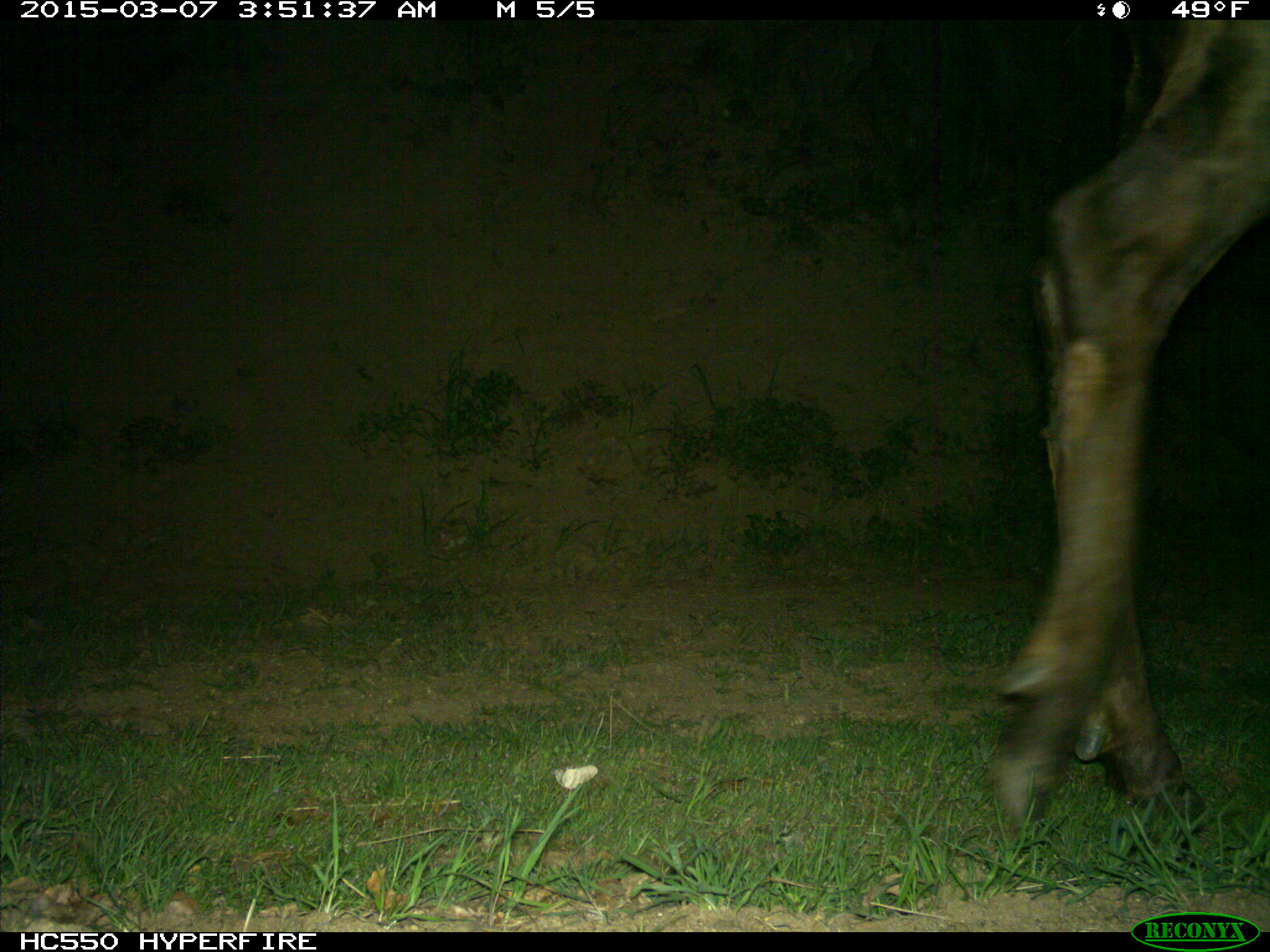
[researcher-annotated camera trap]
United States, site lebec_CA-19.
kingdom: Animalia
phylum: Chordata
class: Mammalia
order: Artiodactyla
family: Cervidae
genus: Cervus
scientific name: Cervus canadensis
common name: elk